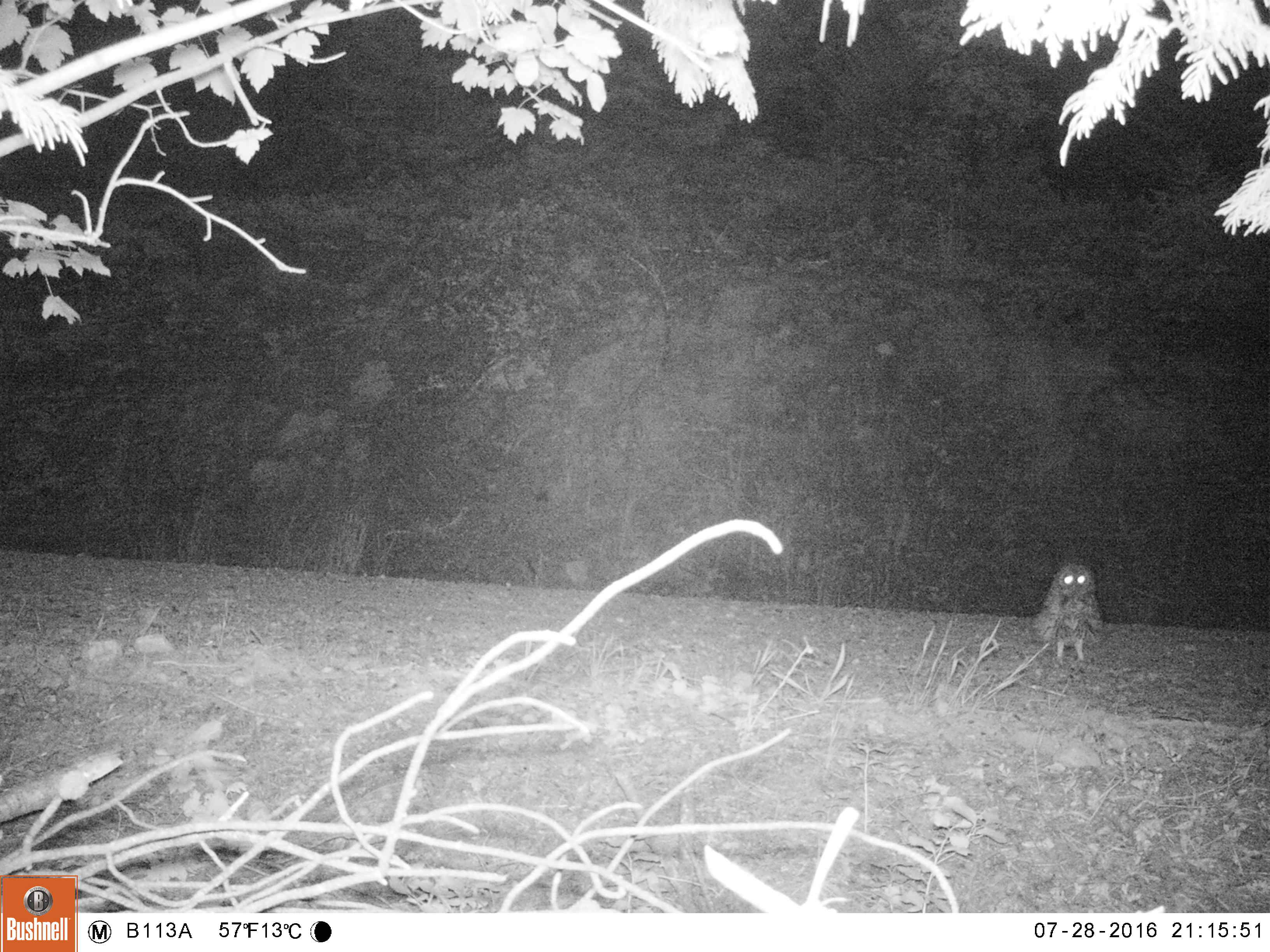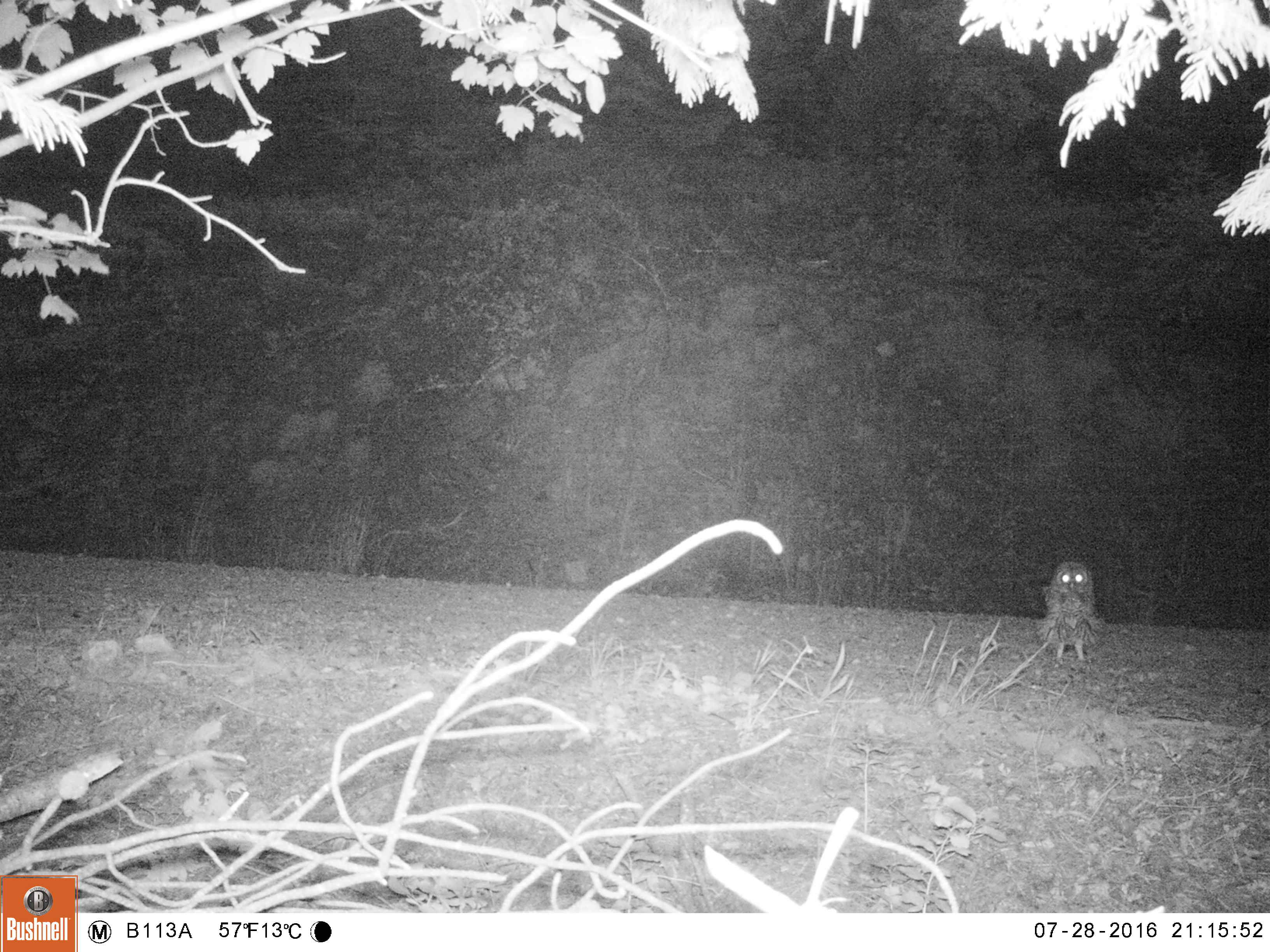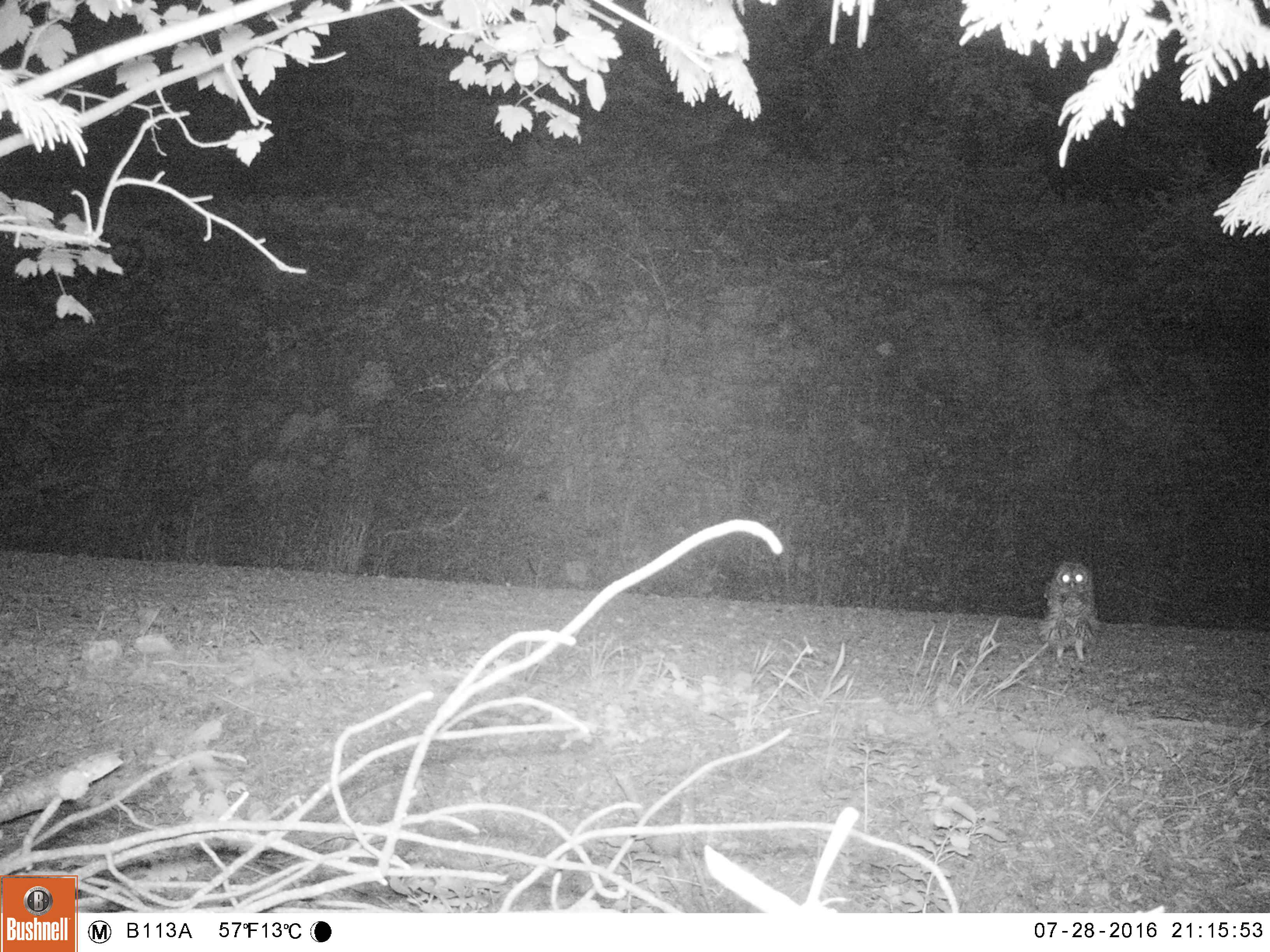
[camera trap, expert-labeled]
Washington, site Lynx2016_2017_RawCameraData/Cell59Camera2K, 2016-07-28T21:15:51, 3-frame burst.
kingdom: Animalia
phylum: Chordata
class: Aves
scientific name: Aves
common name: birds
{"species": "Aves (birds)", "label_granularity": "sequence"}